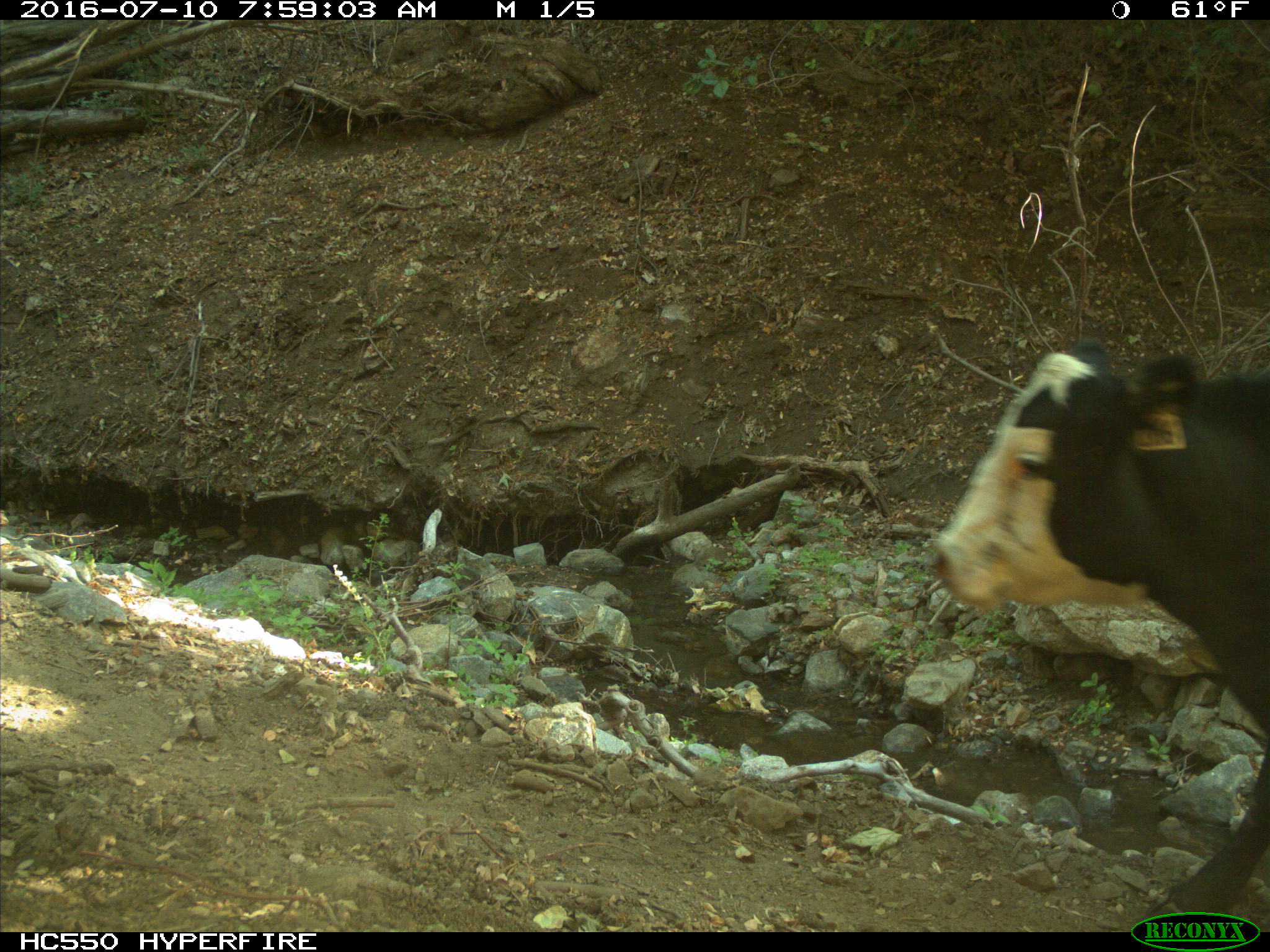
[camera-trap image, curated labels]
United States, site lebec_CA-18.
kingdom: Animalia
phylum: Chordata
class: Mammalia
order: Artiodactyla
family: Bovidae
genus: Bos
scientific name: Bos taurus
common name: domestic cow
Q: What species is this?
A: Bos taurus (domestic cow).